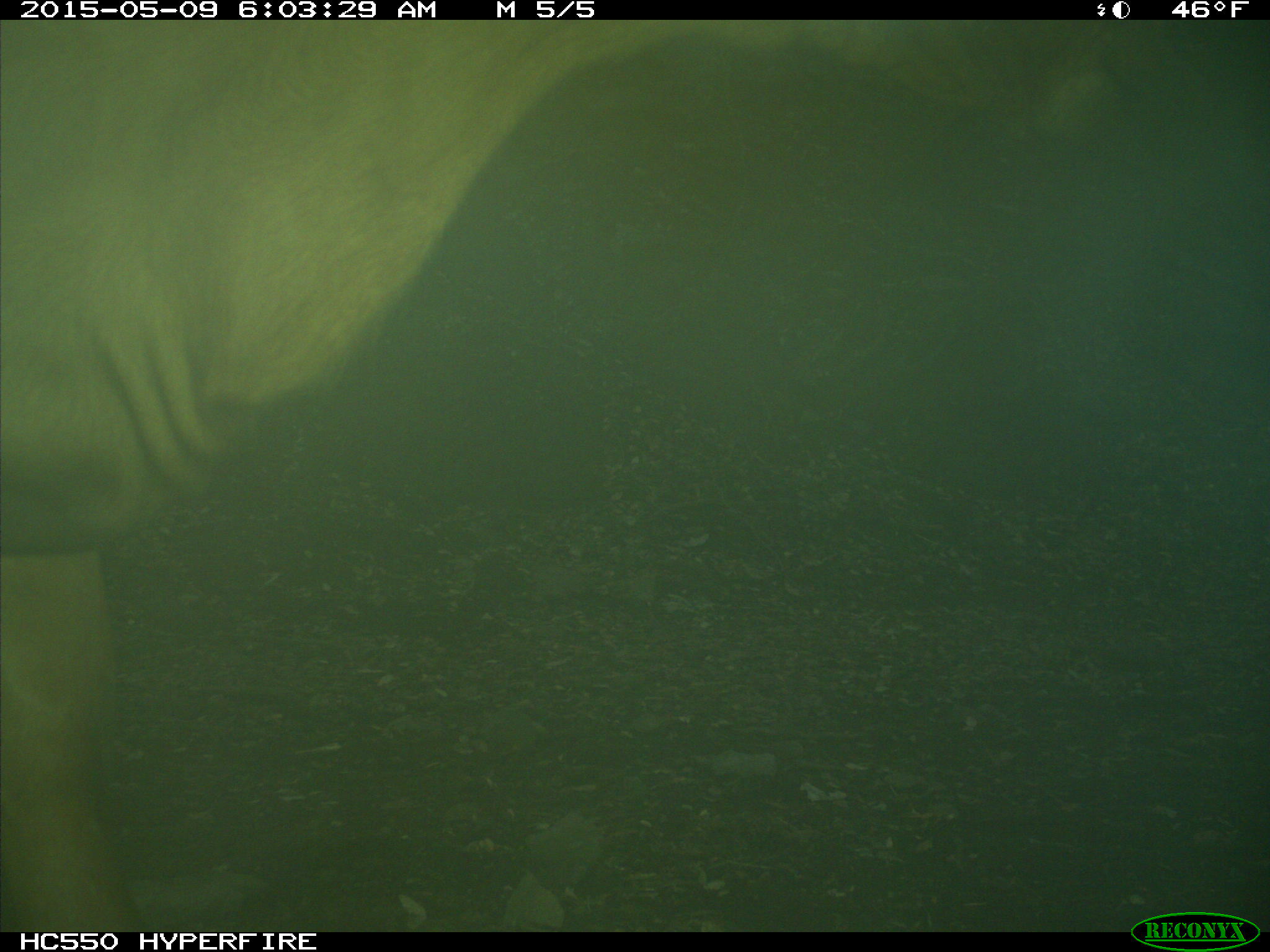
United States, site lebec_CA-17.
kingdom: Animalia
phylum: Chordata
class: Mammalia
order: Artiodactyla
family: Bovidae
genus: Bos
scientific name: Bos taurus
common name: domestic cow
Bos taurus (domestic cow).